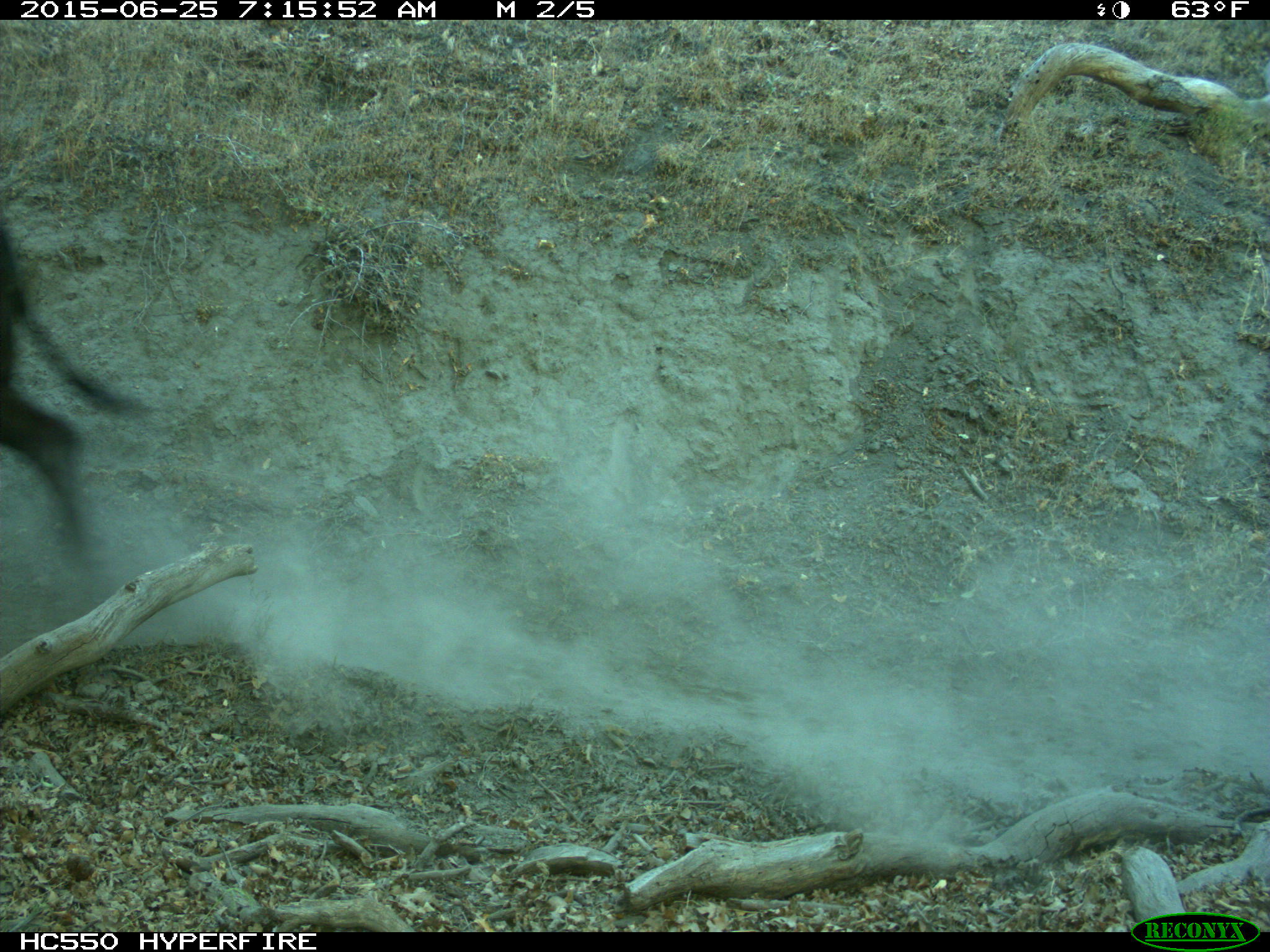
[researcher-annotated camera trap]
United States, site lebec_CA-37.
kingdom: Animalia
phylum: Chordata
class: Mammalia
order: Artiodactyla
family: Bovidae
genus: Bos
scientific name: Bos taurus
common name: domestic cow